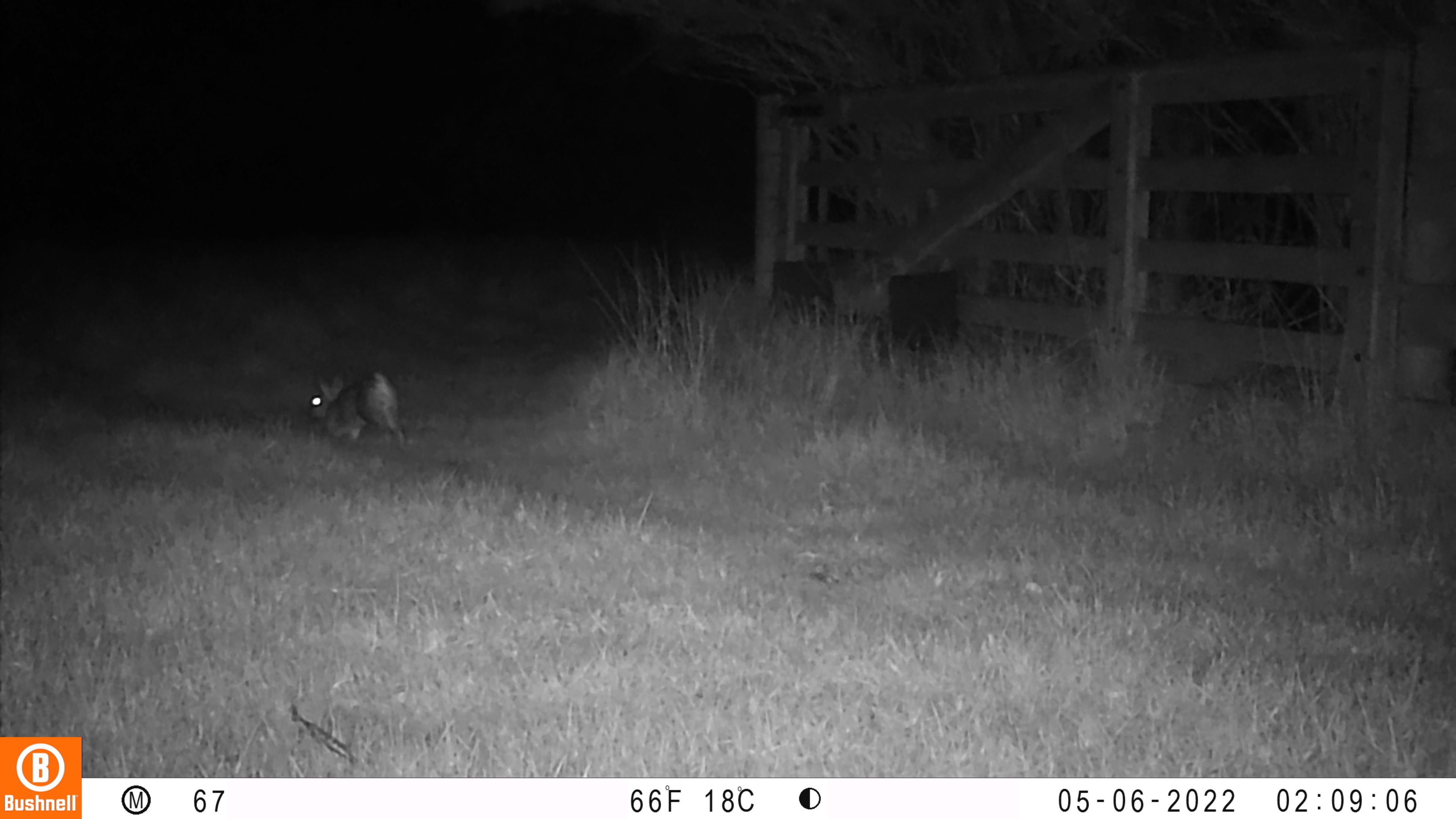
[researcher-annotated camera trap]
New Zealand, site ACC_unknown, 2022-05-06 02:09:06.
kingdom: Animalia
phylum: Chordata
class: Mammalia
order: Lagomorpha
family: Leporidae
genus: Oryctolagus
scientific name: Oryctolagus cuniculus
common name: european rabbit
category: rabbit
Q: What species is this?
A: Rabbit (european rabbit) (Oryctolagus cuniculus).